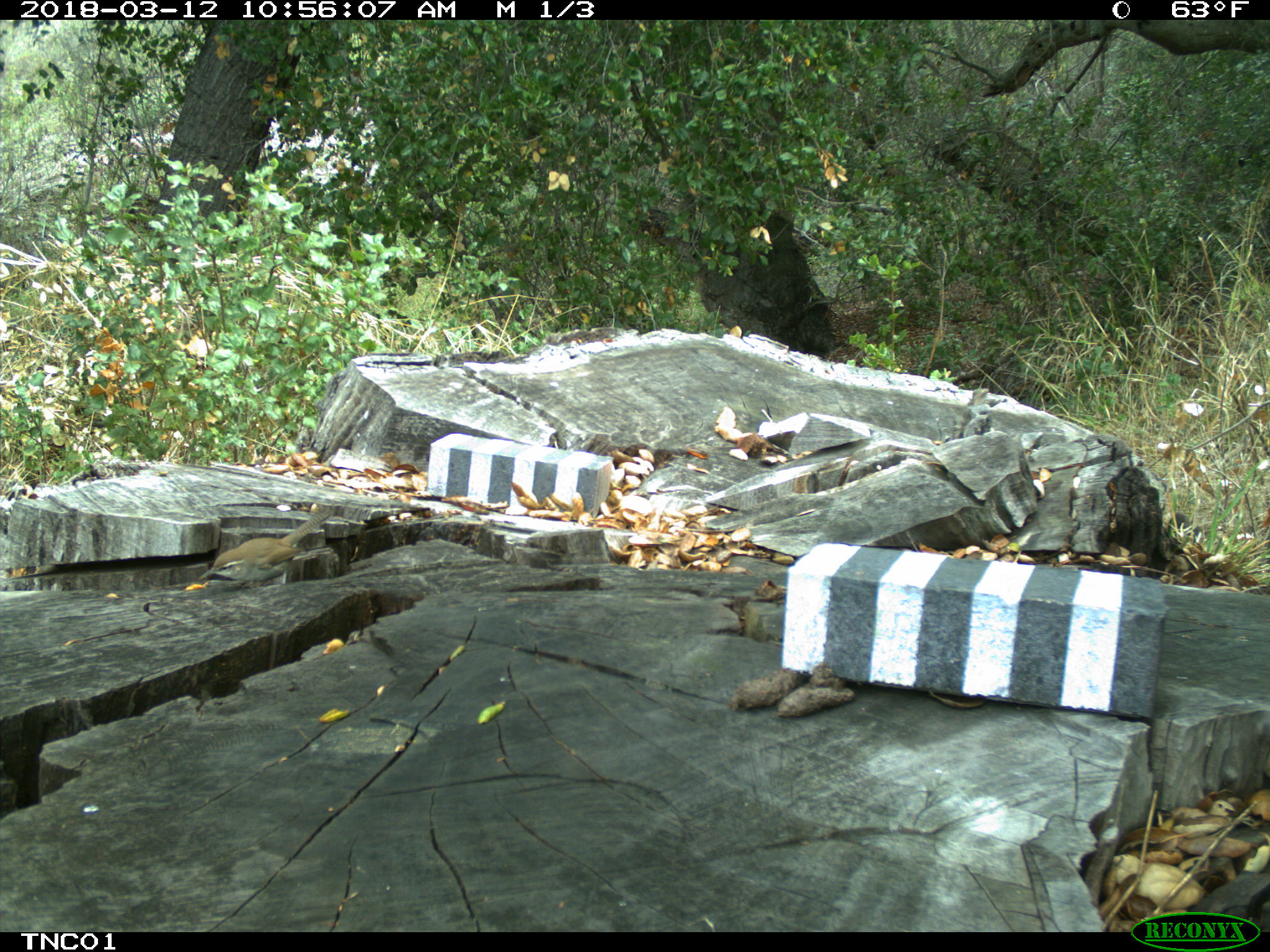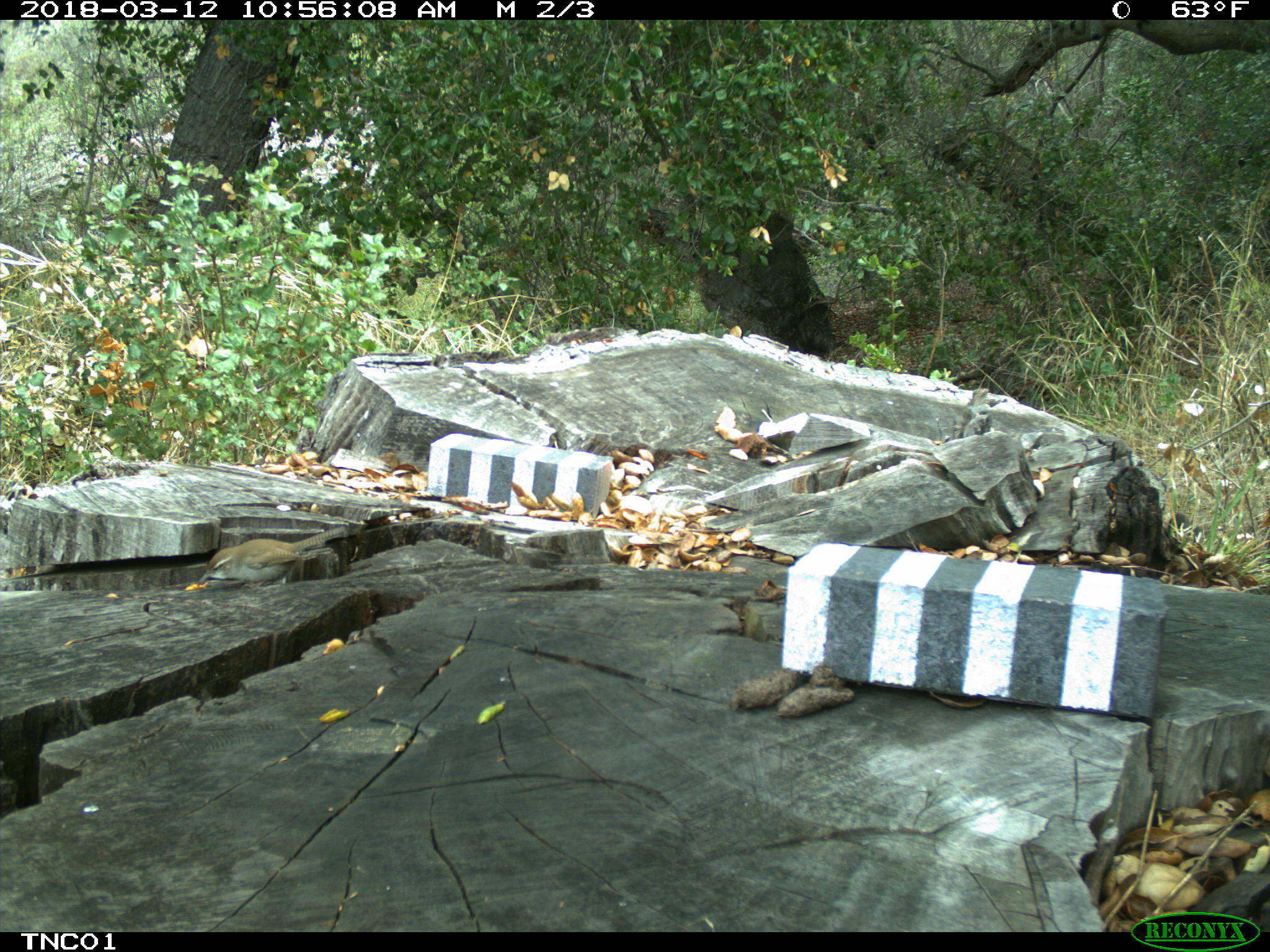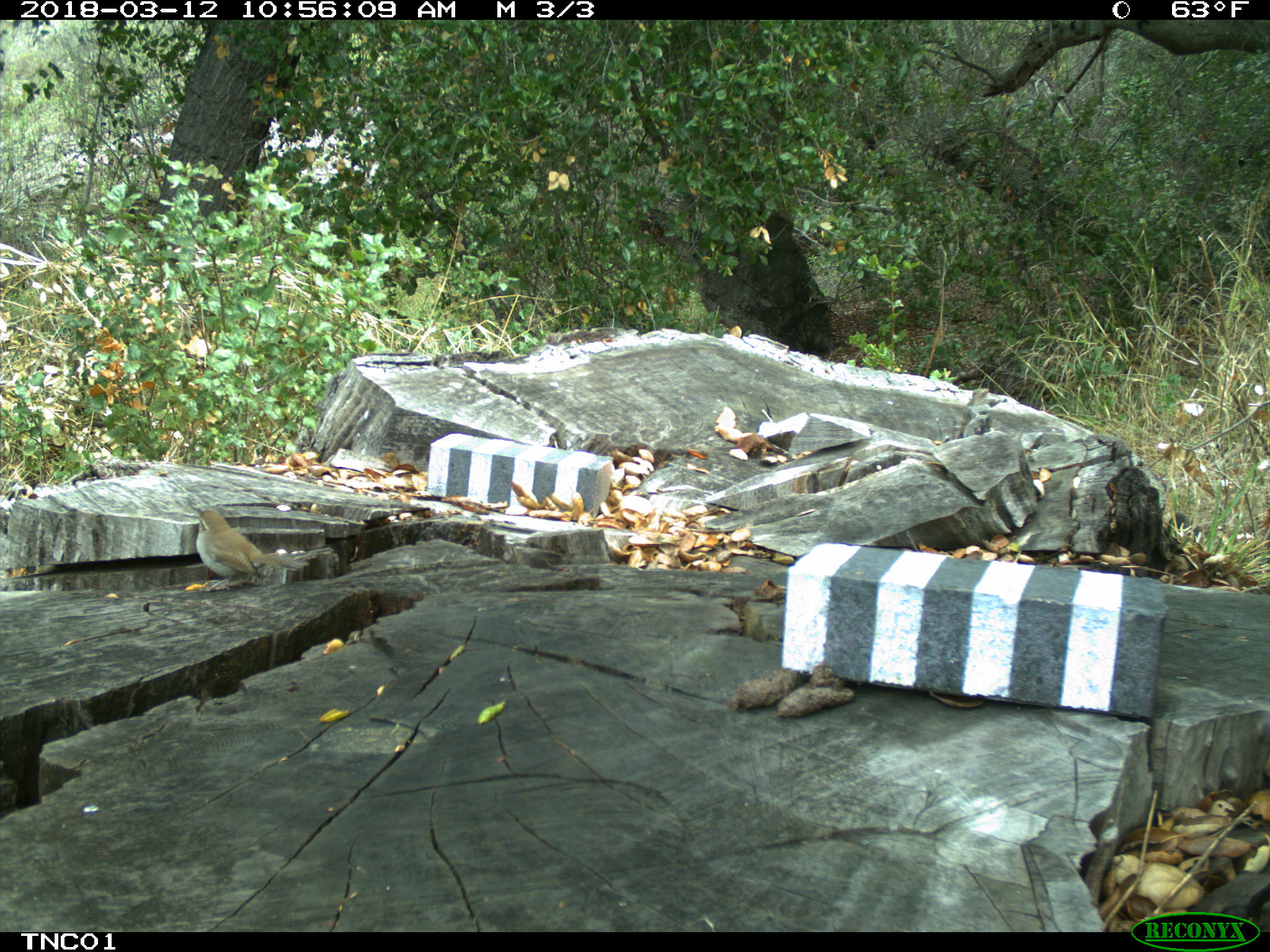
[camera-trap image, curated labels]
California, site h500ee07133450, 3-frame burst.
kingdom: Animalia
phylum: Chordata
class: Aves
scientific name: Aves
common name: bird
Bird (Aves).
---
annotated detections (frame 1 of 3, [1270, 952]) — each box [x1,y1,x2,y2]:
bird: [198,509,333,584]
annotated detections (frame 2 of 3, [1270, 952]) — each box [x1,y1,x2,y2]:
bird: [198,526,344,588]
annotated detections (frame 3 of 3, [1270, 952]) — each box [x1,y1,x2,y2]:
bird: [190,506,309,594]